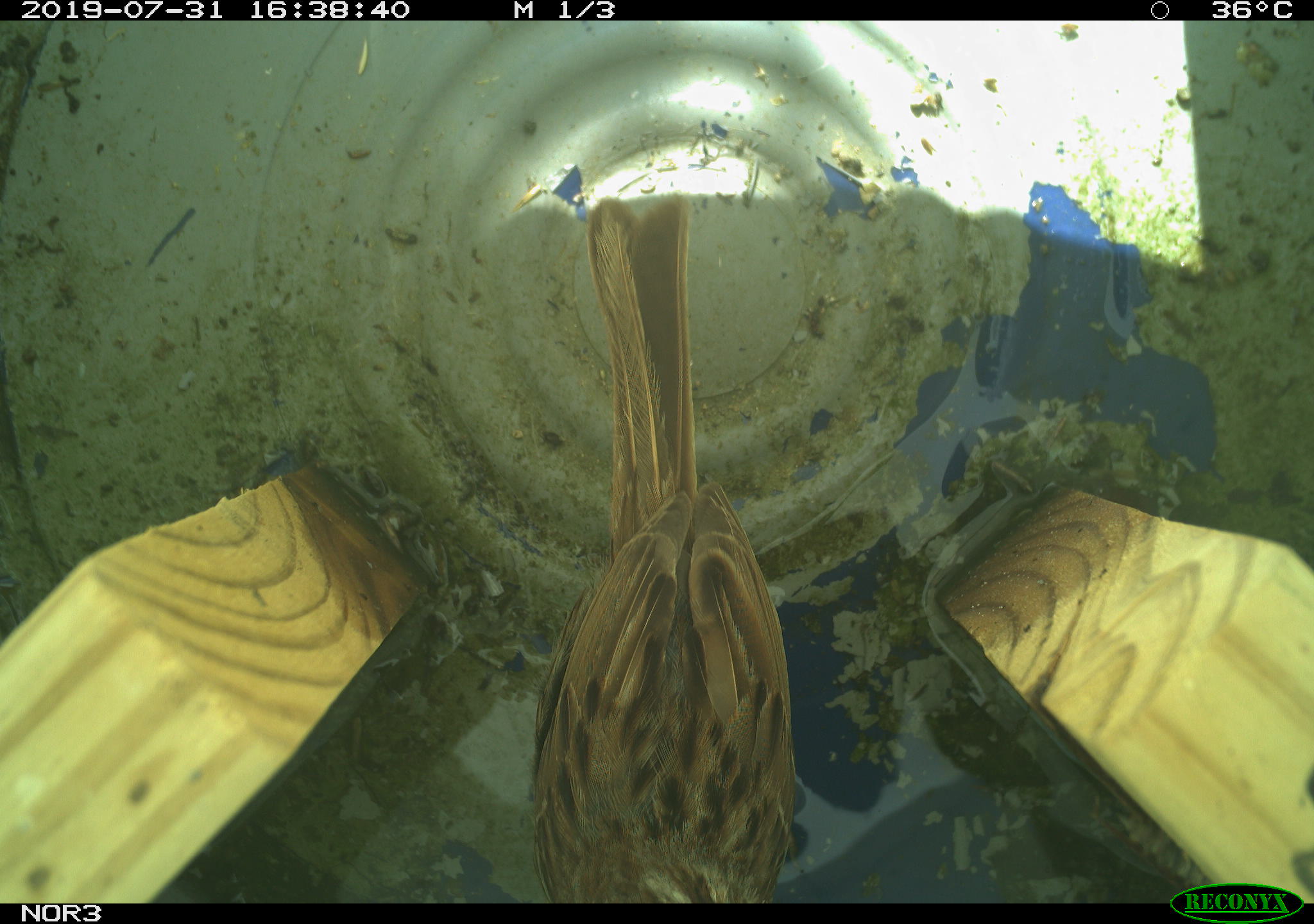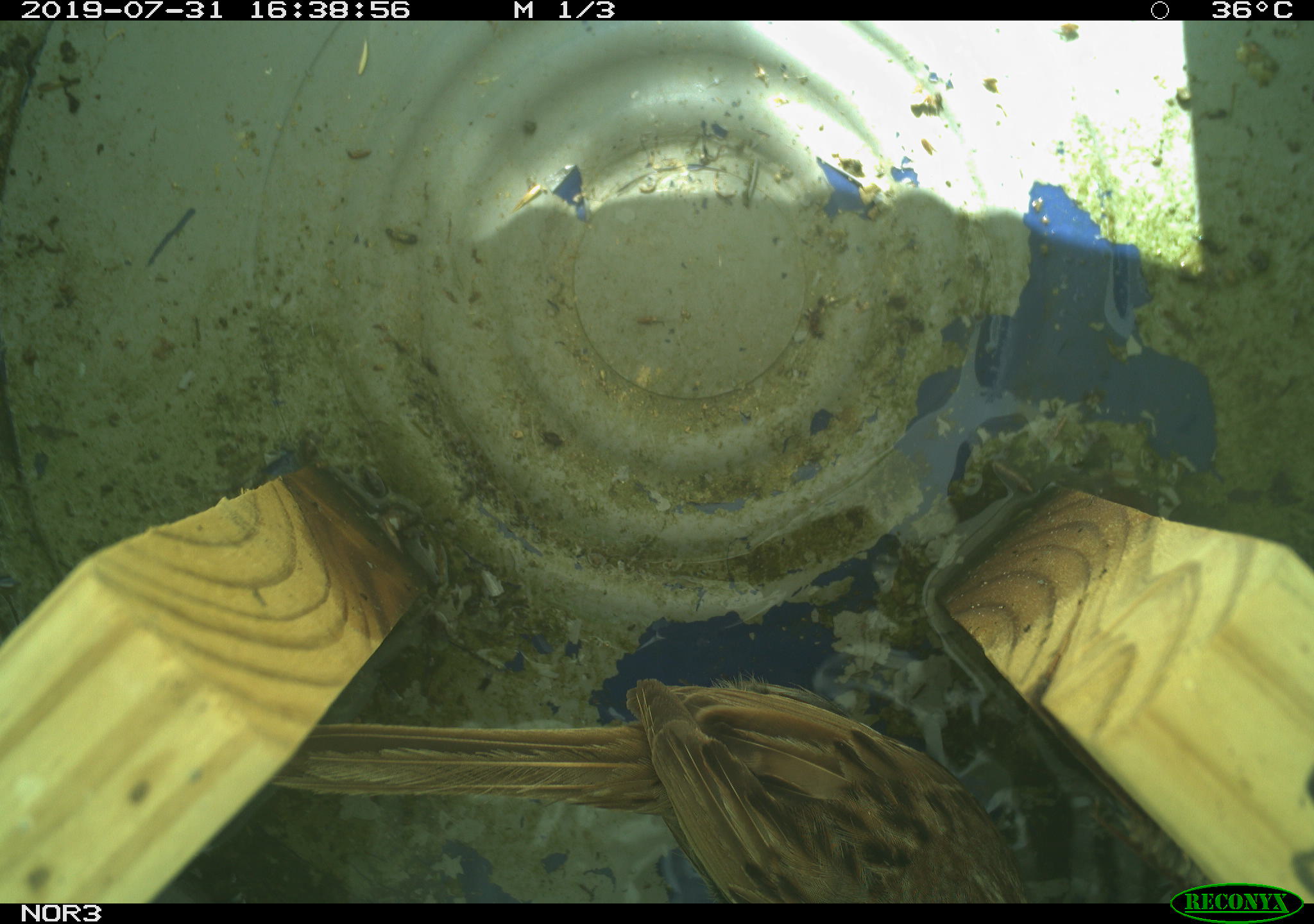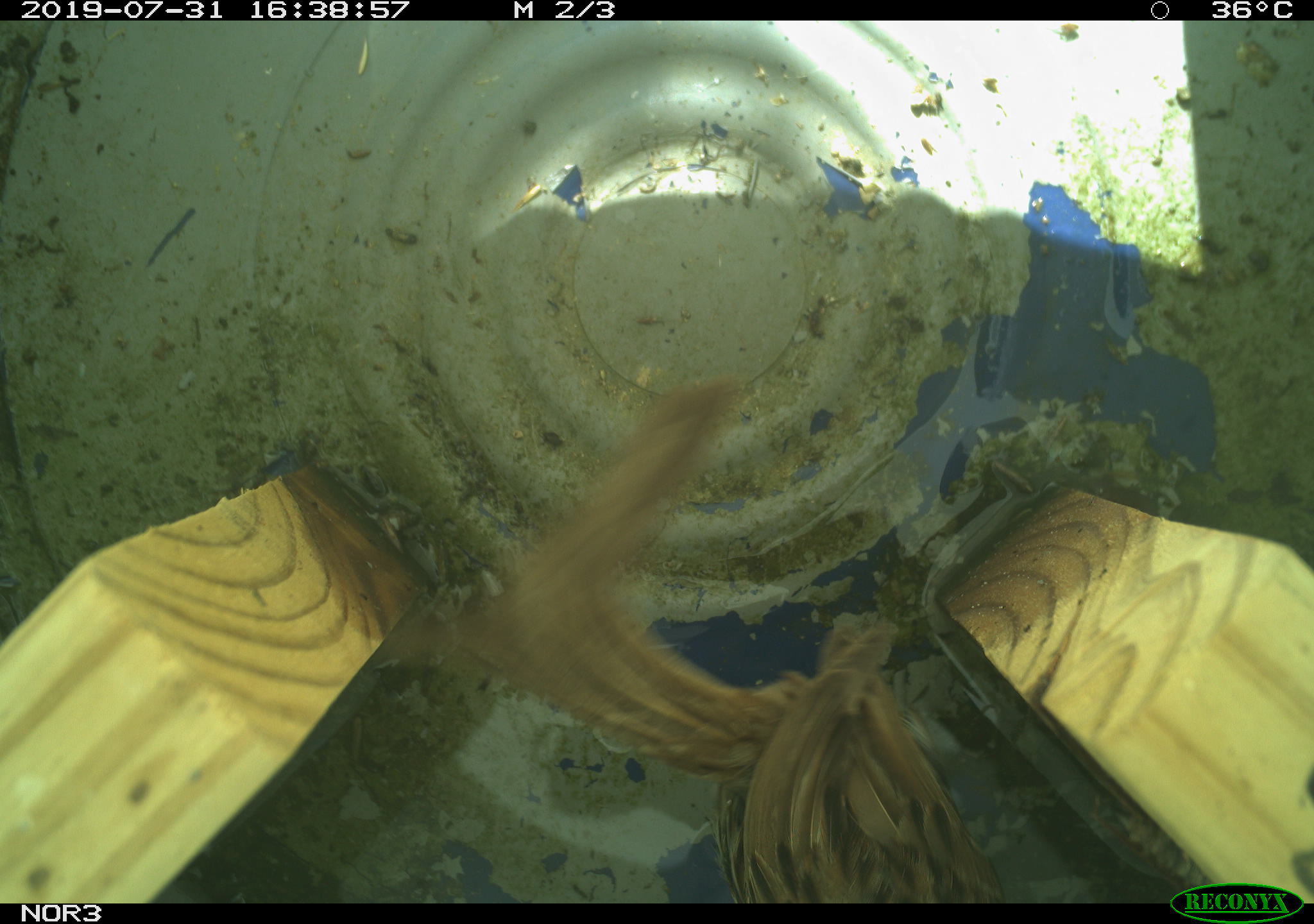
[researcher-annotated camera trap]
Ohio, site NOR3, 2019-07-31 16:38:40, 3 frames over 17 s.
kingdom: Animalia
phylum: Chordata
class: Aves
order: Passeriformes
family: Passerellidae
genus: Melospiza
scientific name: Melospiza melodia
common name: song sparrow